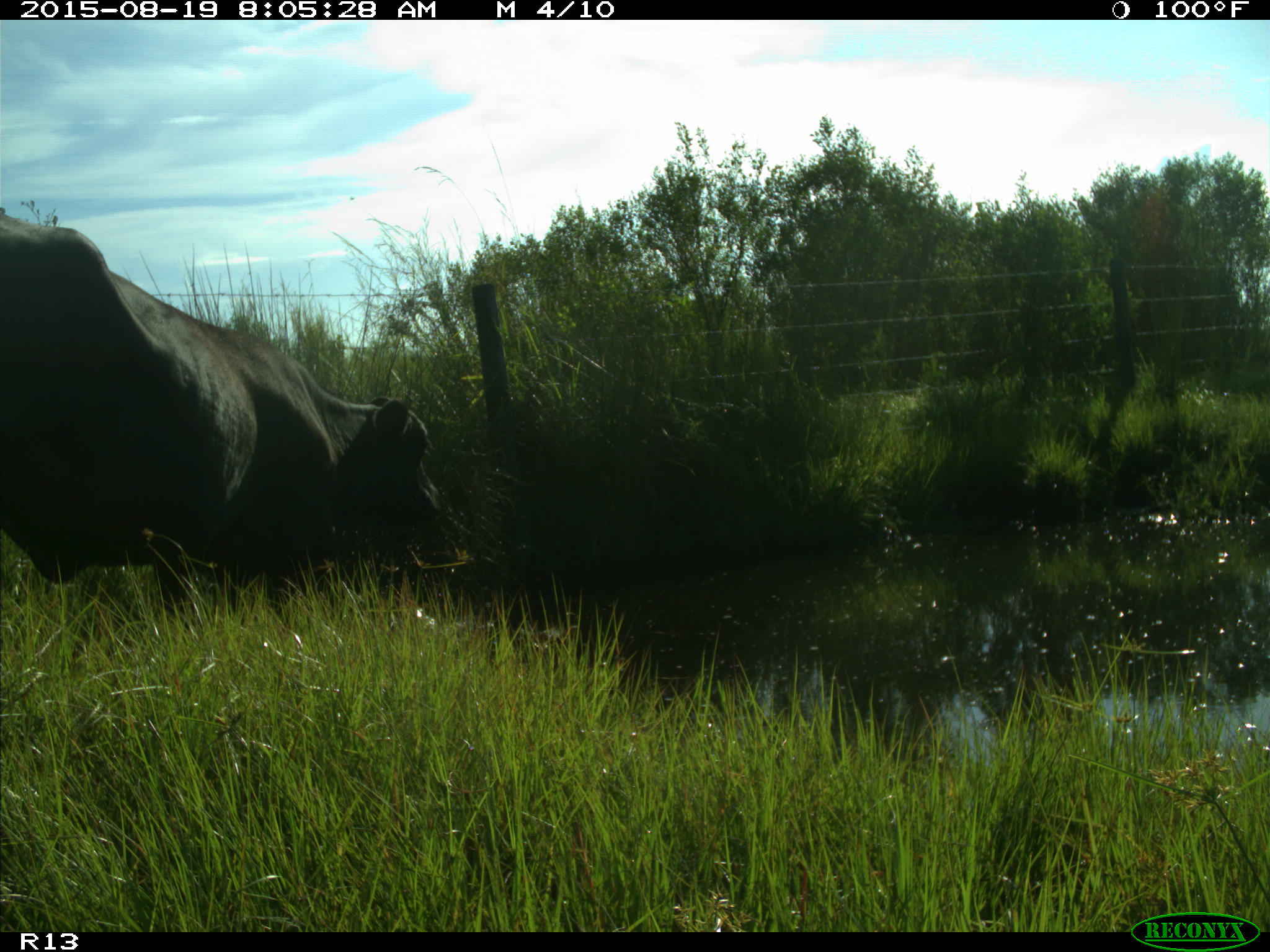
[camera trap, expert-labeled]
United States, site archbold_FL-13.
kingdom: Animalia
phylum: Chordata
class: Mammalia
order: Artiodactyla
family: Bovidae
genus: Bos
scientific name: Bos taurus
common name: domestic cow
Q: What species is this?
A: Bos taurus (domestic cow).